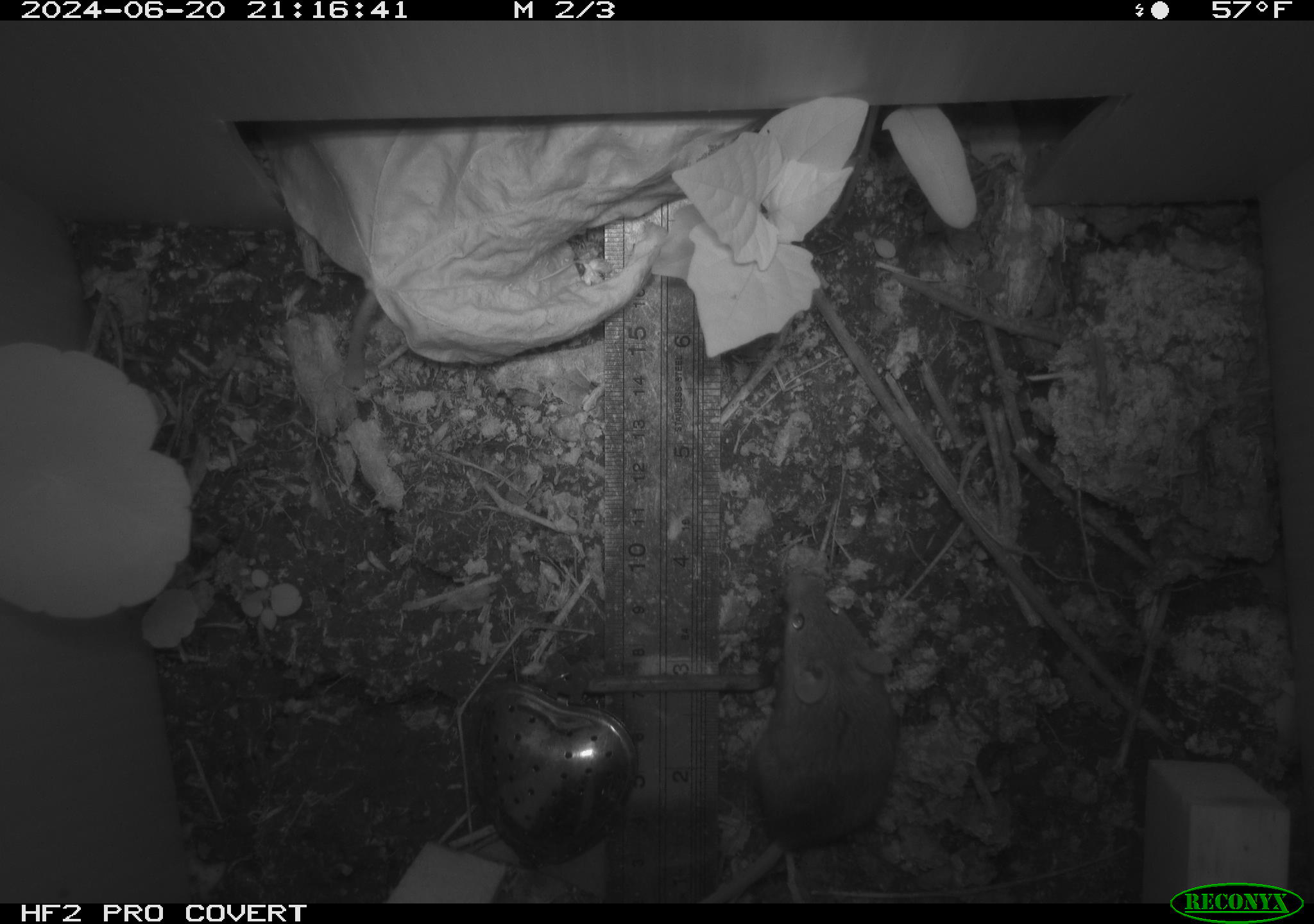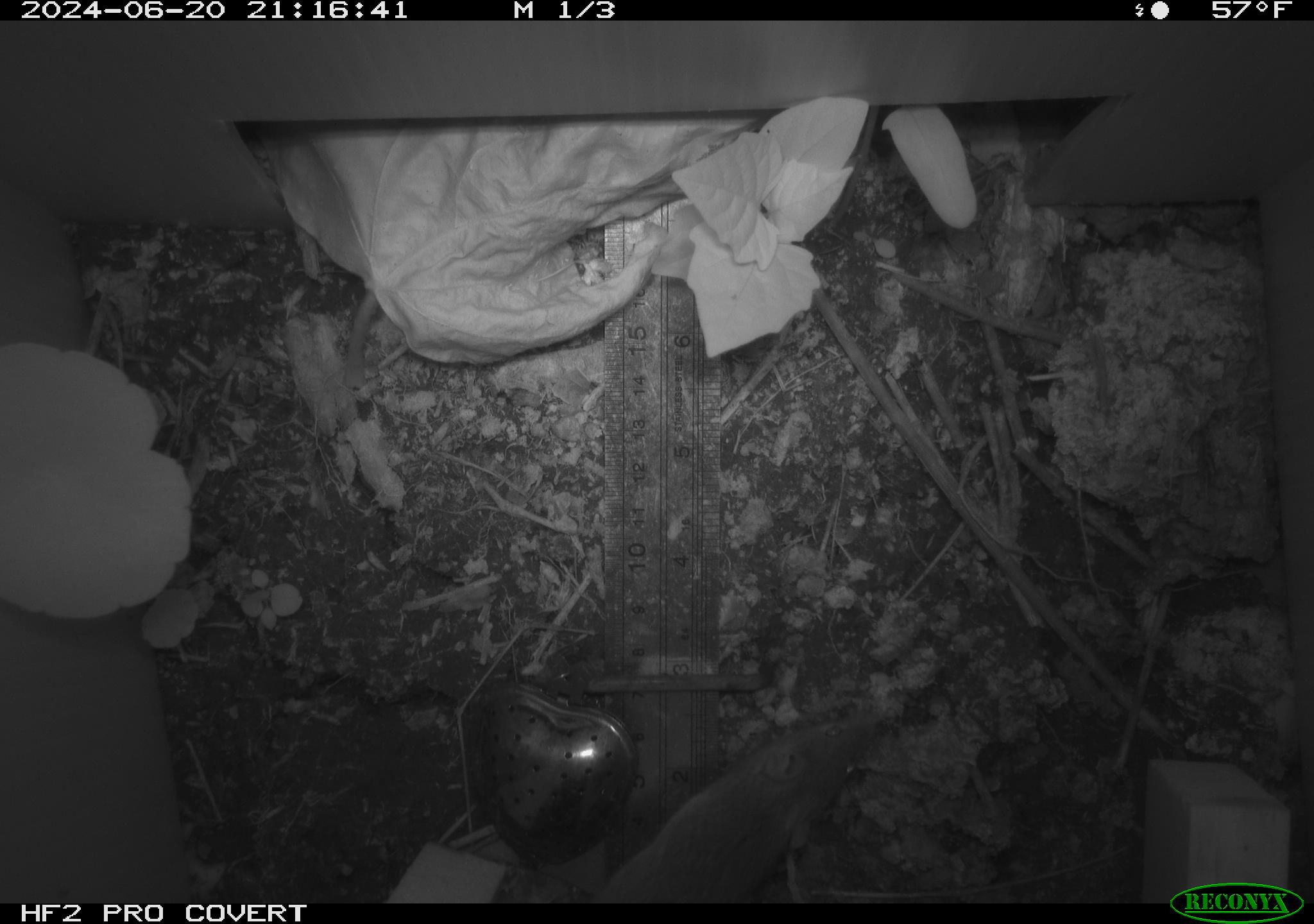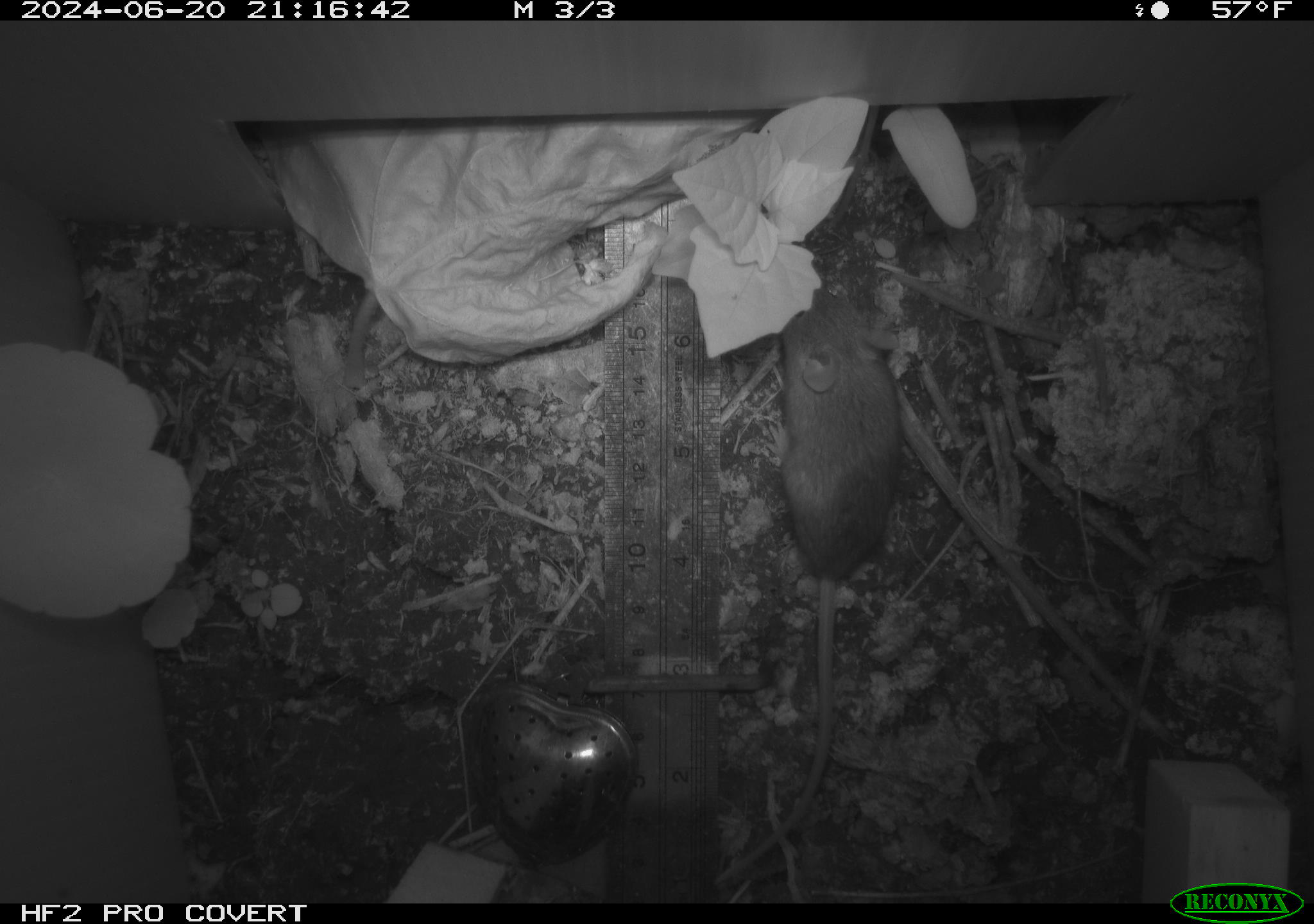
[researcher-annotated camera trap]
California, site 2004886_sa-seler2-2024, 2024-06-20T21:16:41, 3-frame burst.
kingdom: Animalia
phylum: Chordata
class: Mammalia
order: Rodentia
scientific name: Rodentia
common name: mouse species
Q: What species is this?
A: Mouse species (Rodentia).